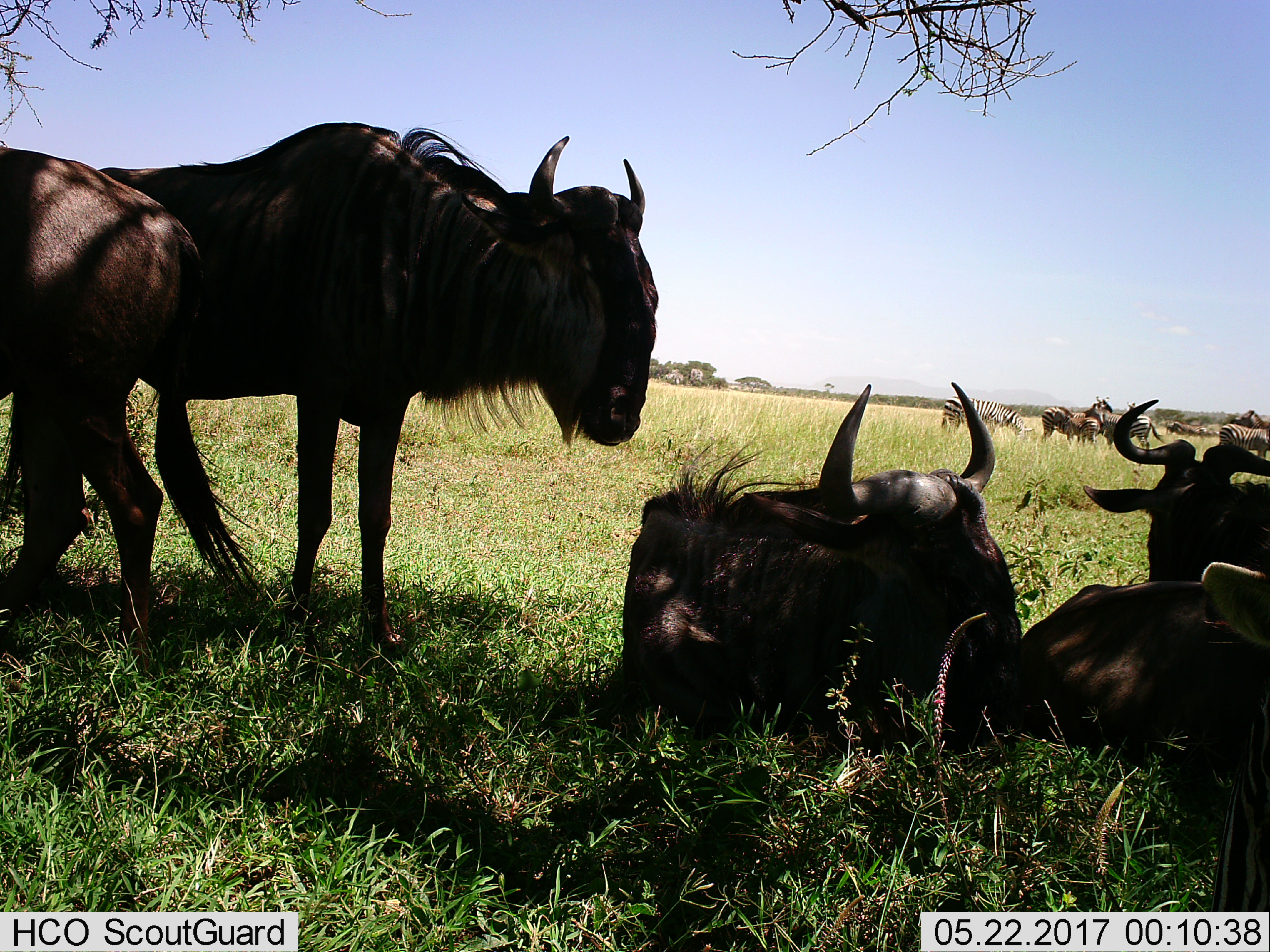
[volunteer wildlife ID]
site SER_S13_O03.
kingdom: Animalia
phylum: Chordata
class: Mammalia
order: Artiodactyla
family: Bovidae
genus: Connochaetes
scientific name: Connochaetes taurinus taurinus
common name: blue wildebeest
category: wildebeestblue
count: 5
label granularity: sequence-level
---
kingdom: Animalia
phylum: Chordata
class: Mammalia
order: Perissodactyla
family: Equidae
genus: Equus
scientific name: Equus quagga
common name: plains zebra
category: zebraplains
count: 7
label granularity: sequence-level